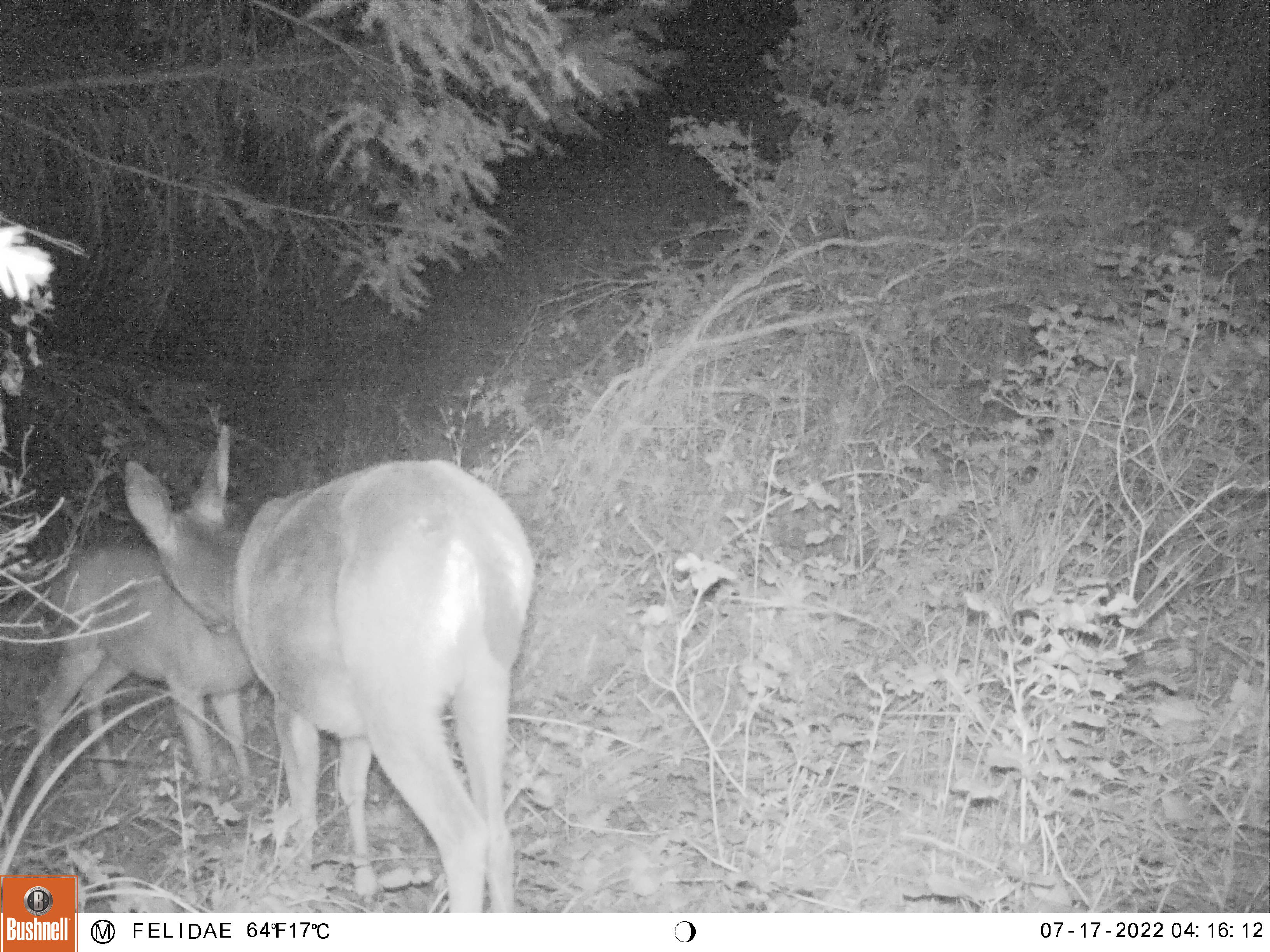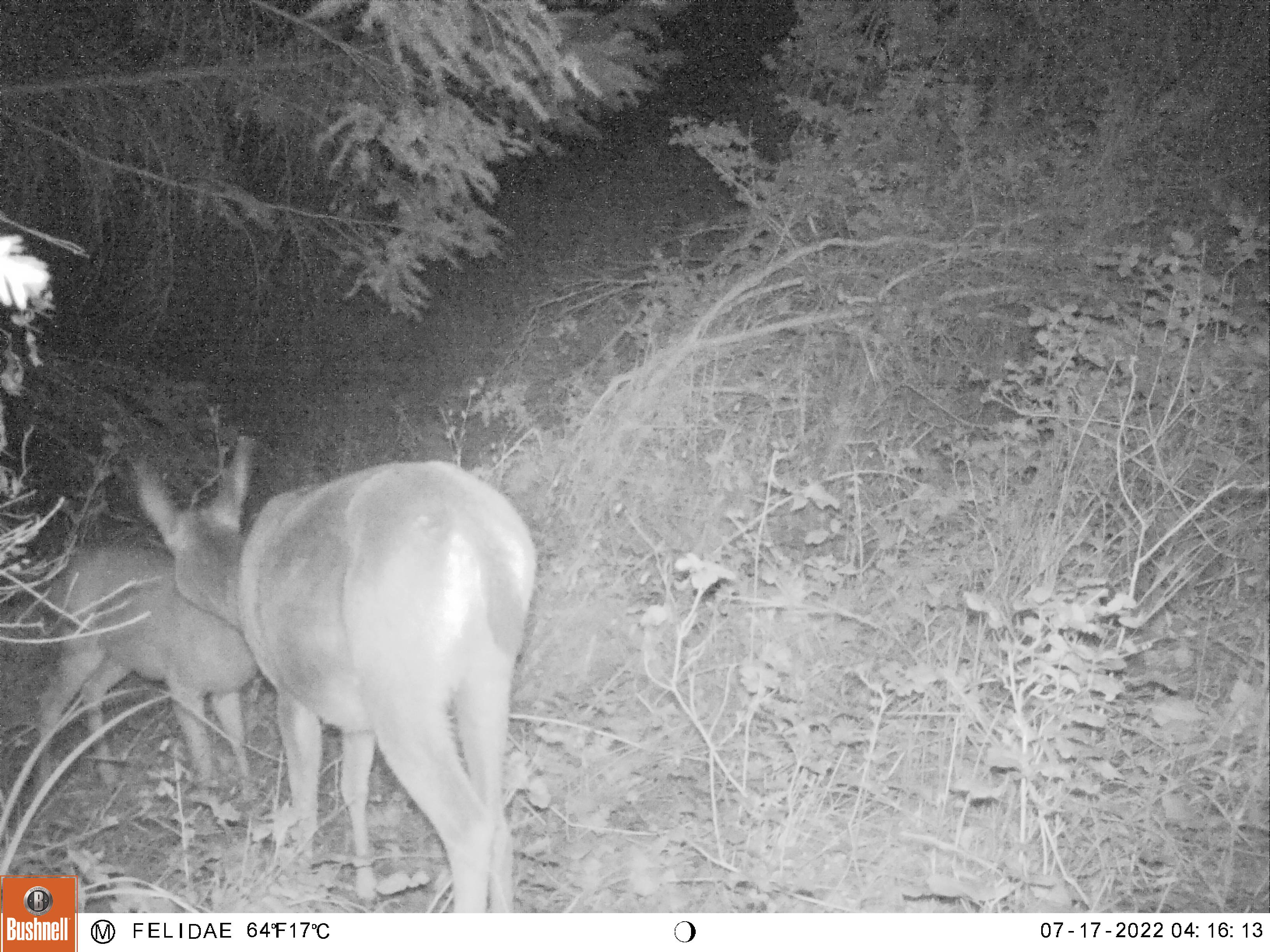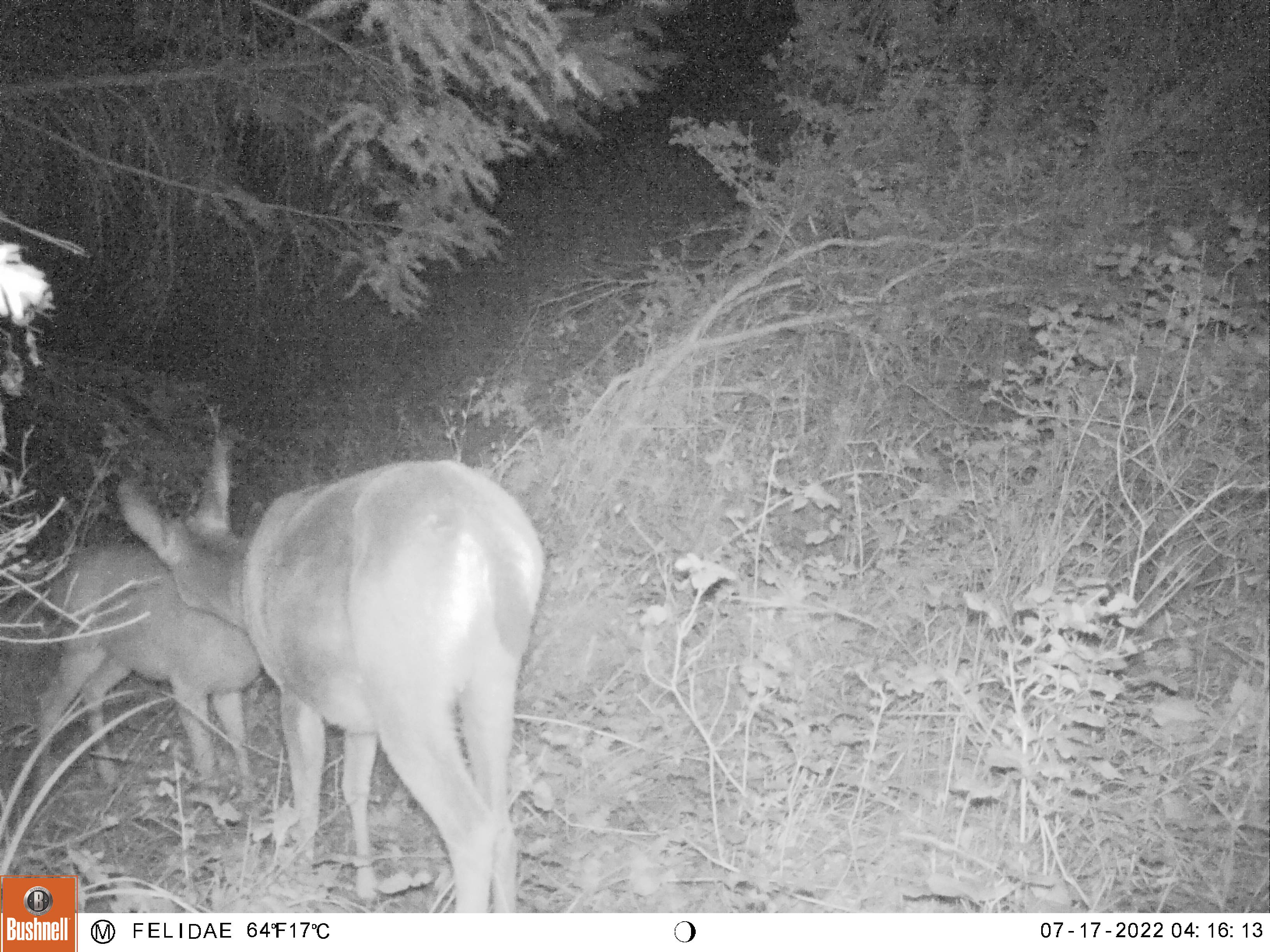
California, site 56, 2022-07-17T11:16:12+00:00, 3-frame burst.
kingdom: Animalia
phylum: Chordata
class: Mammalia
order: Artiodactyla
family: Cervidae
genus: Odocoileus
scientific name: Odocoileus hemionus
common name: mule deer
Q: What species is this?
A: Mule deer (Odocoileus hemionus).